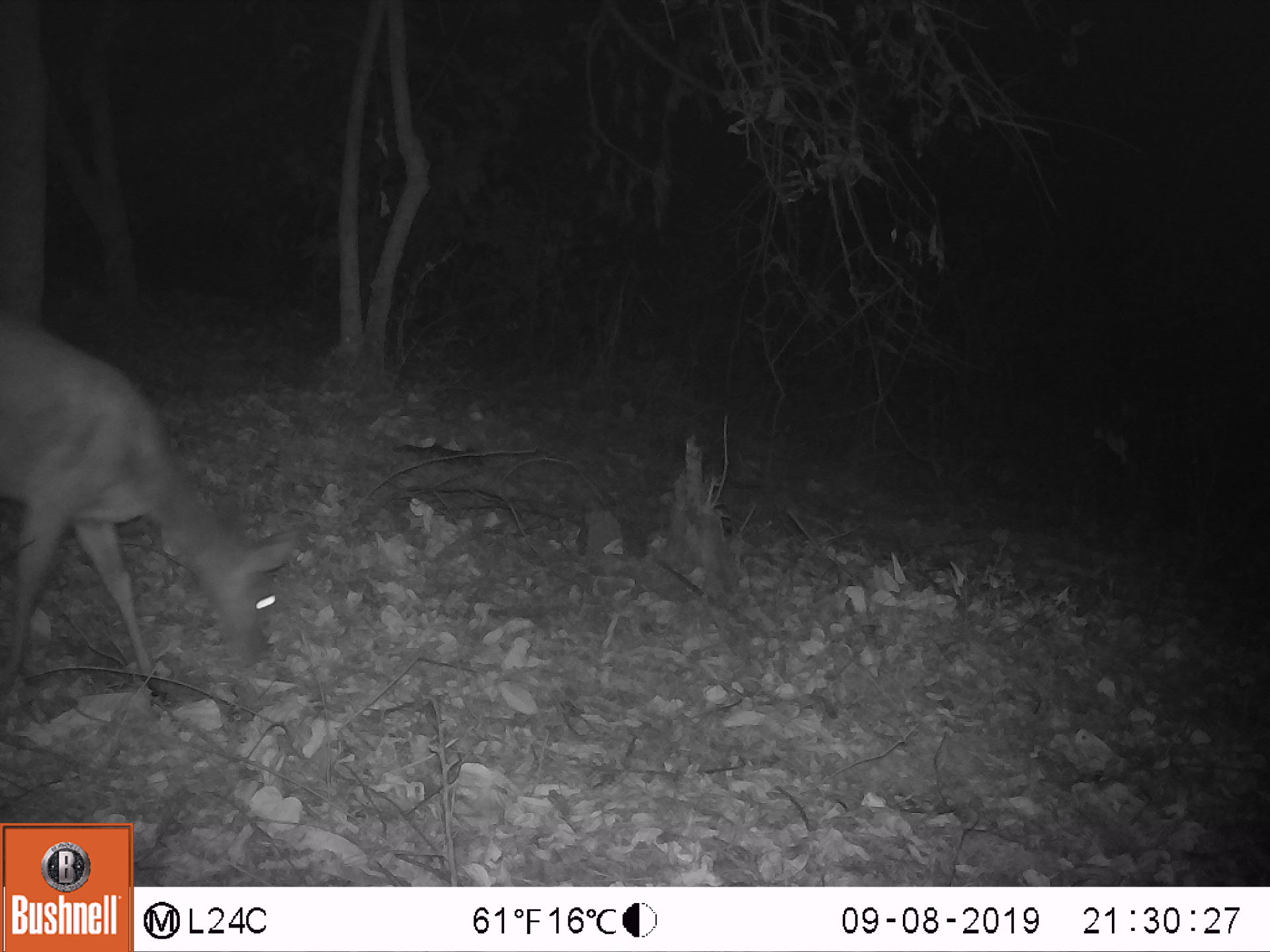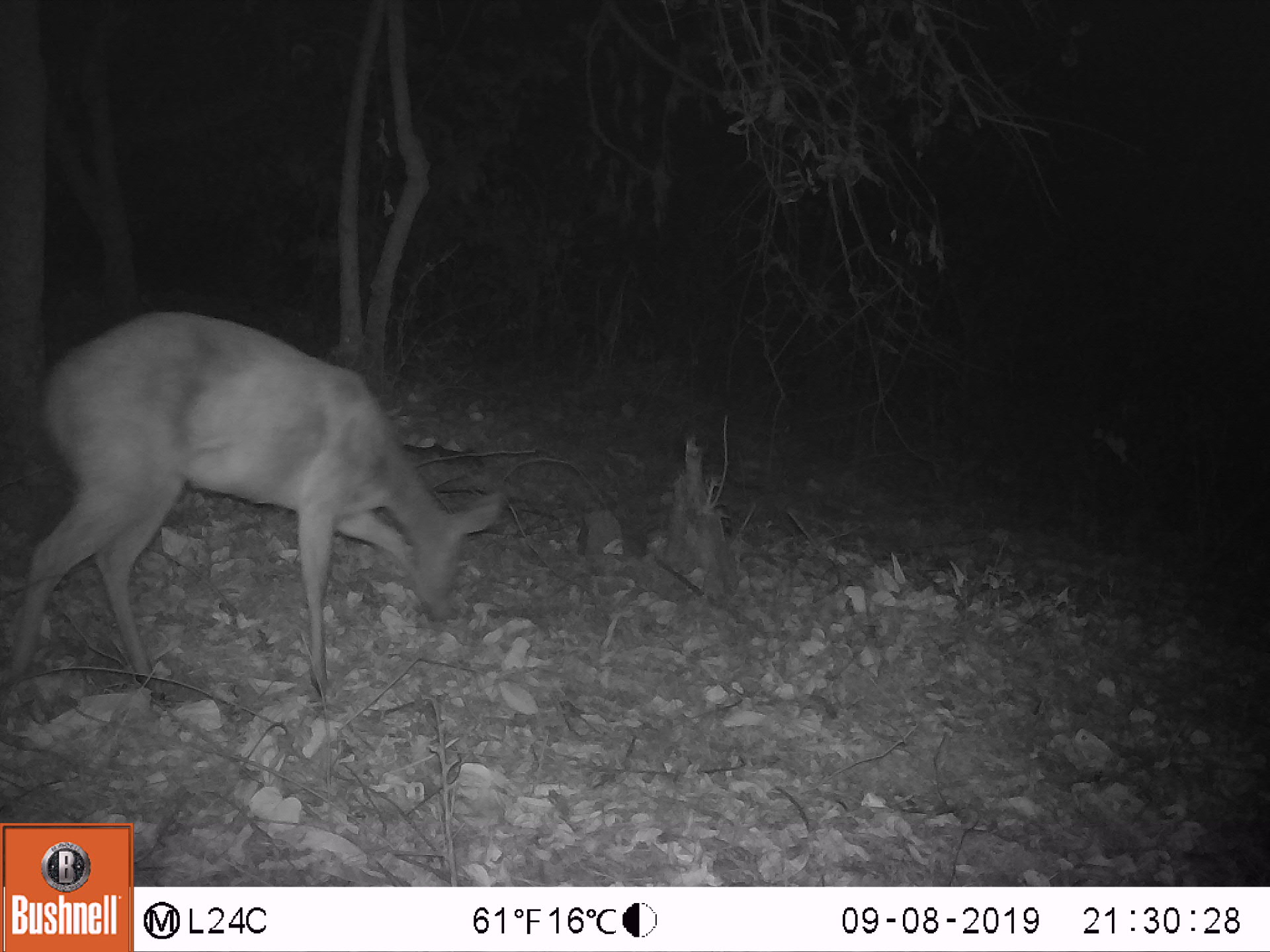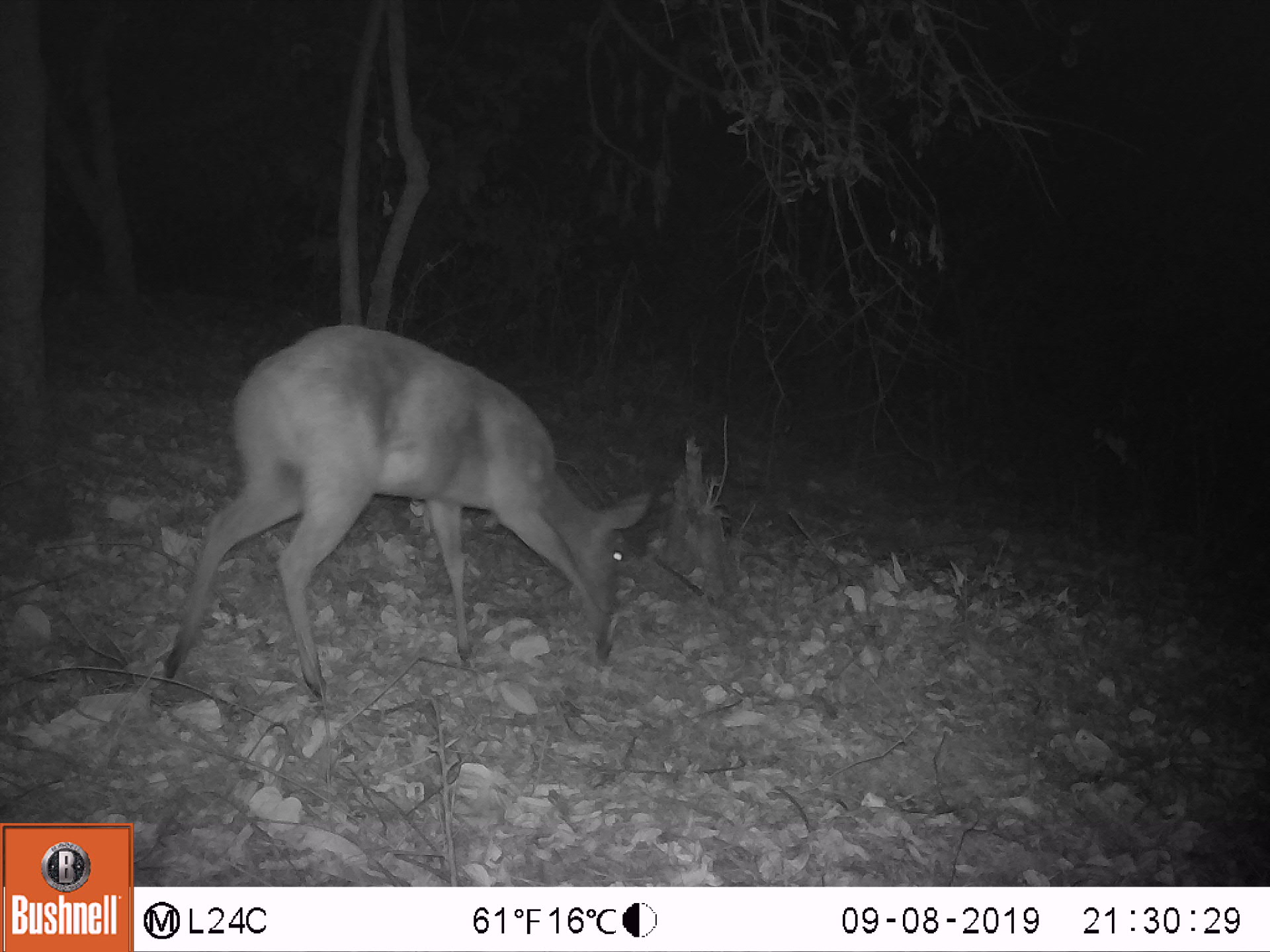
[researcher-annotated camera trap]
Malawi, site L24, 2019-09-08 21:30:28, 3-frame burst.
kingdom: Animalia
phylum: Chordata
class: Mammalia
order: Artiodactyla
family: Bovidae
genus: Tragelaphus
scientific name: Tragelaphus sylvaticus sylvaticus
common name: cape bushbuck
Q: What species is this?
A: Cape bushbuck (Tragelaphus sylvaticus sylvaticus).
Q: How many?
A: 1.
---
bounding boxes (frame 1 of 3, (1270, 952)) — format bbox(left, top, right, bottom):
cape bushbuck: bbox(0, 295, 304, 696)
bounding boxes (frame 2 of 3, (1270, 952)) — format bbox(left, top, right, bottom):
cape bushbuck: bbox(9, 309, 511, 704)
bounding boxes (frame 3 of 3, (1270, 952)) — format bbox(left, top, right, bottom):
cape bushbuck: bbox(158, 299, 652, 710)